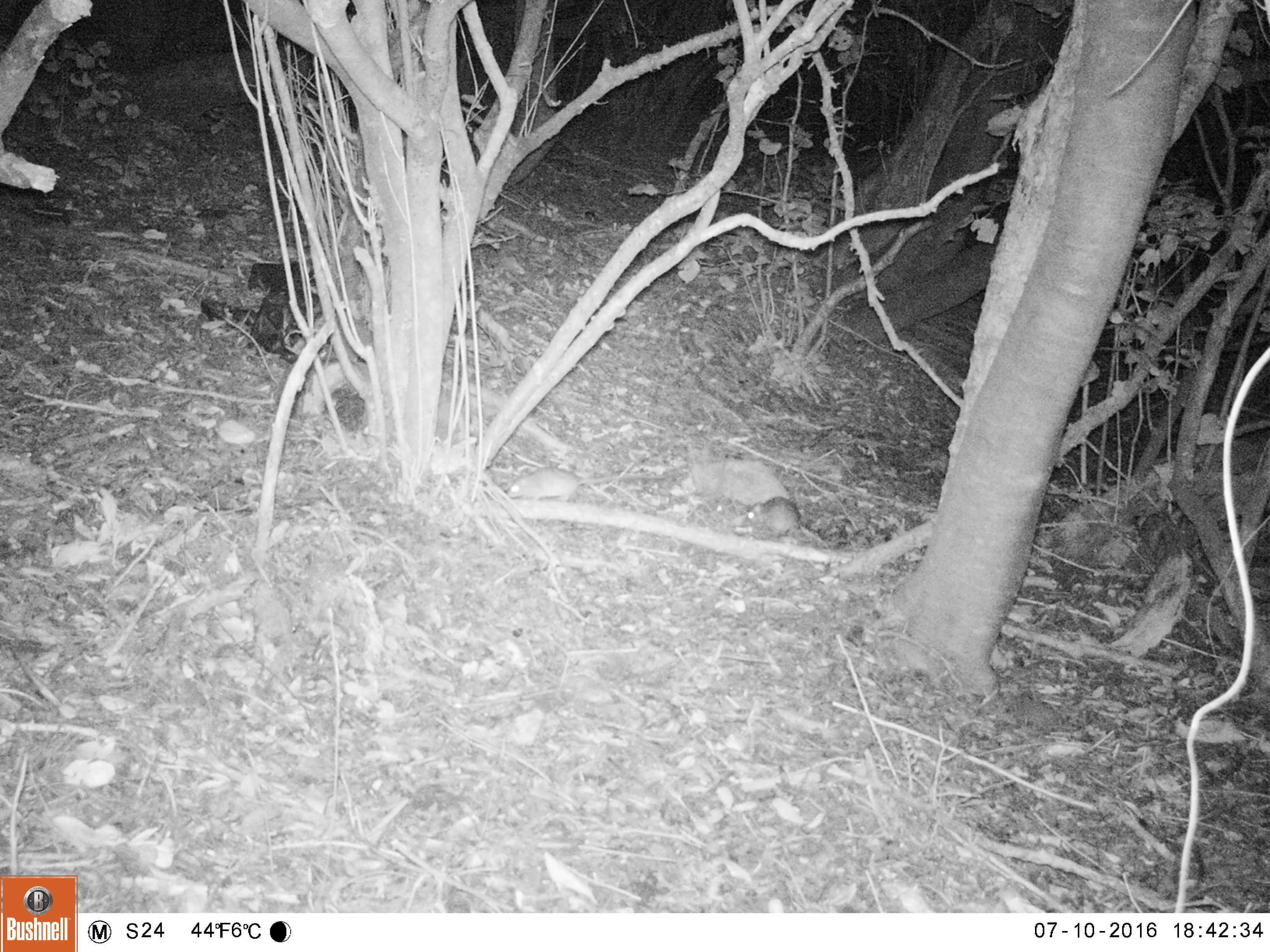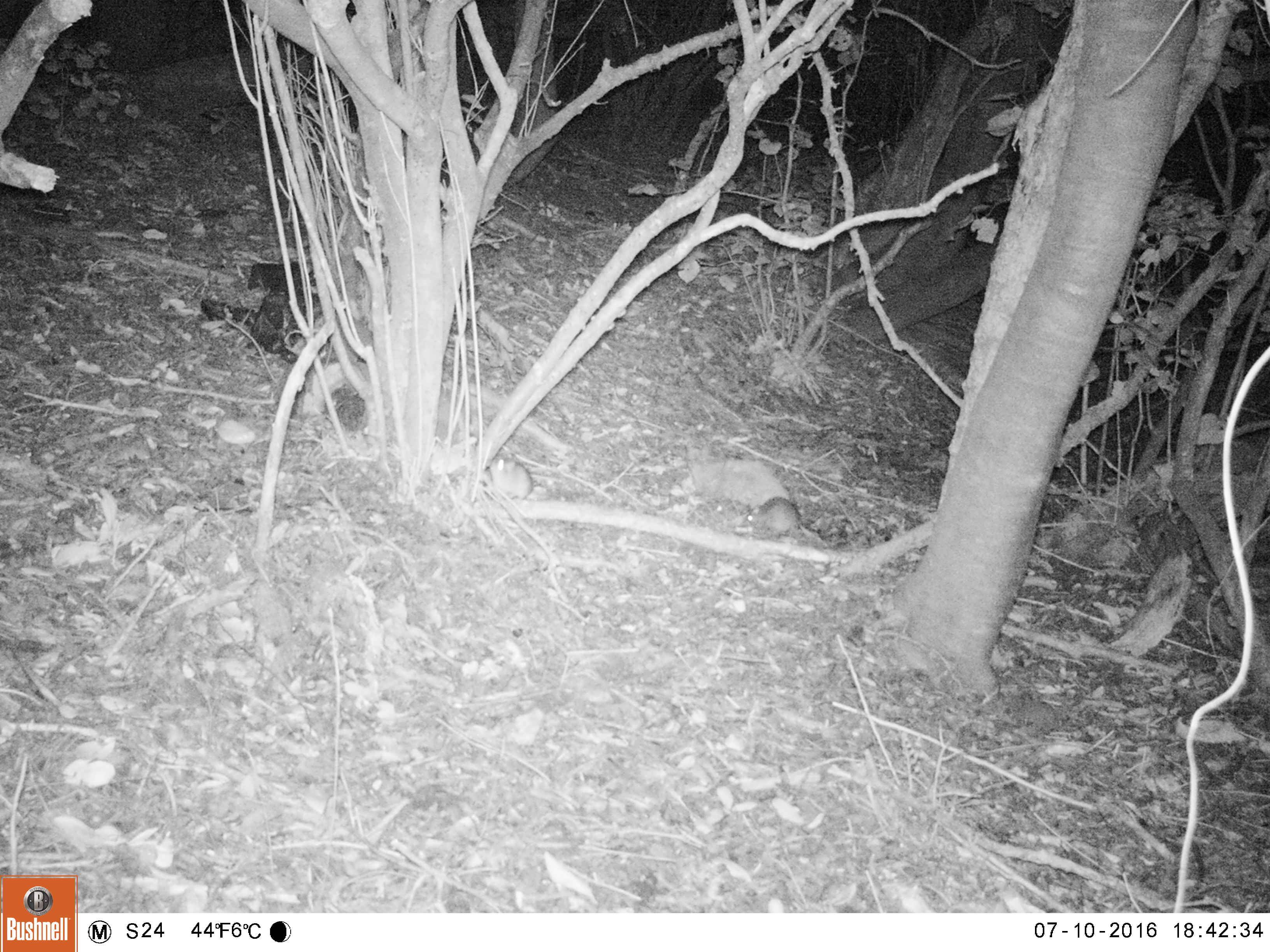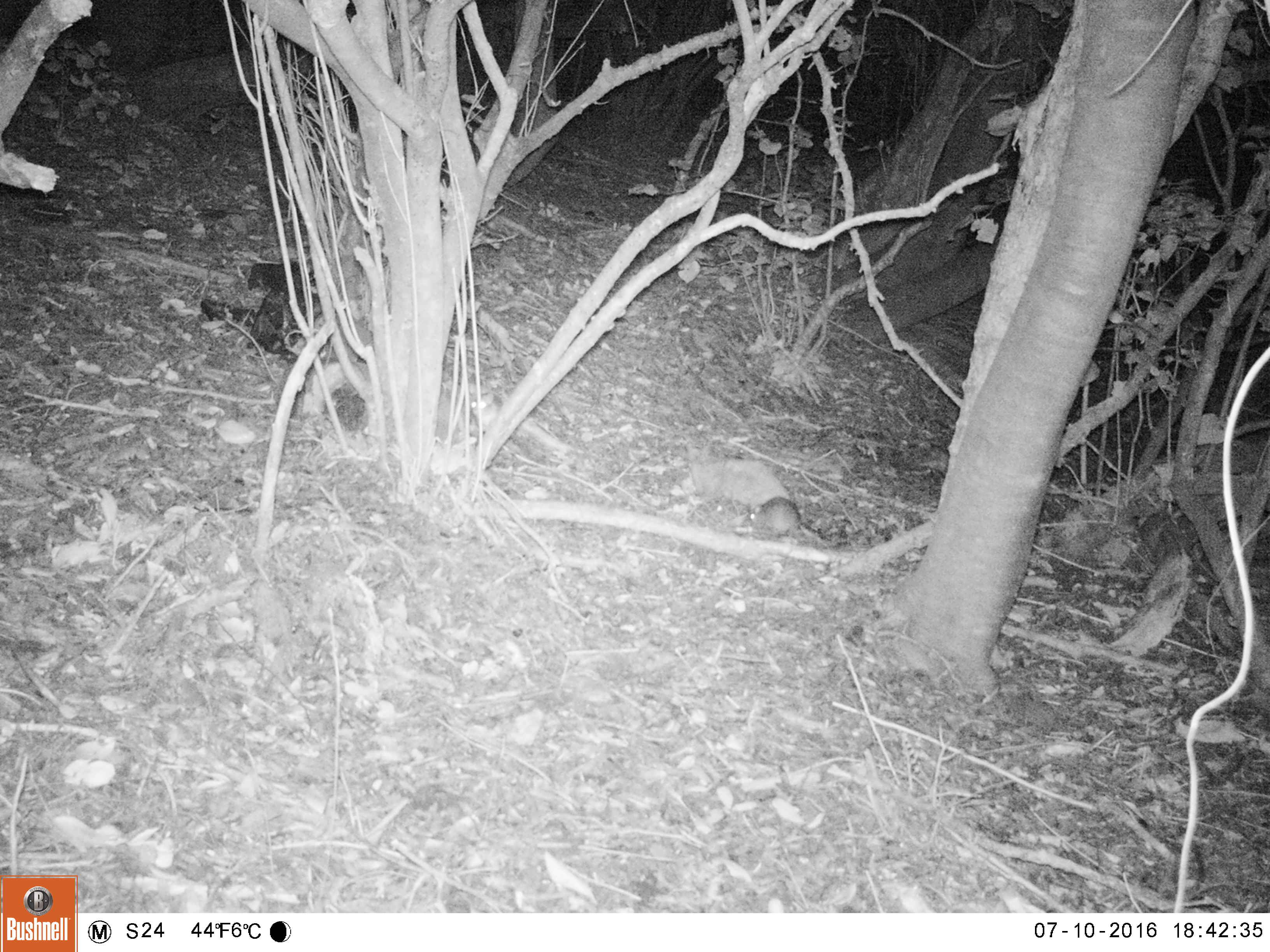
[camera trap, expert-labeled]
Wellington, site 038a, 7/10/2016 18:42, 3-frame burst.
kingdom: Animalia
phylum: Chordata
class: Mammalia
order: Rodentia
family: Muridae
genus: Rattus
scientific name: Rattus rattus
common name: ship rat